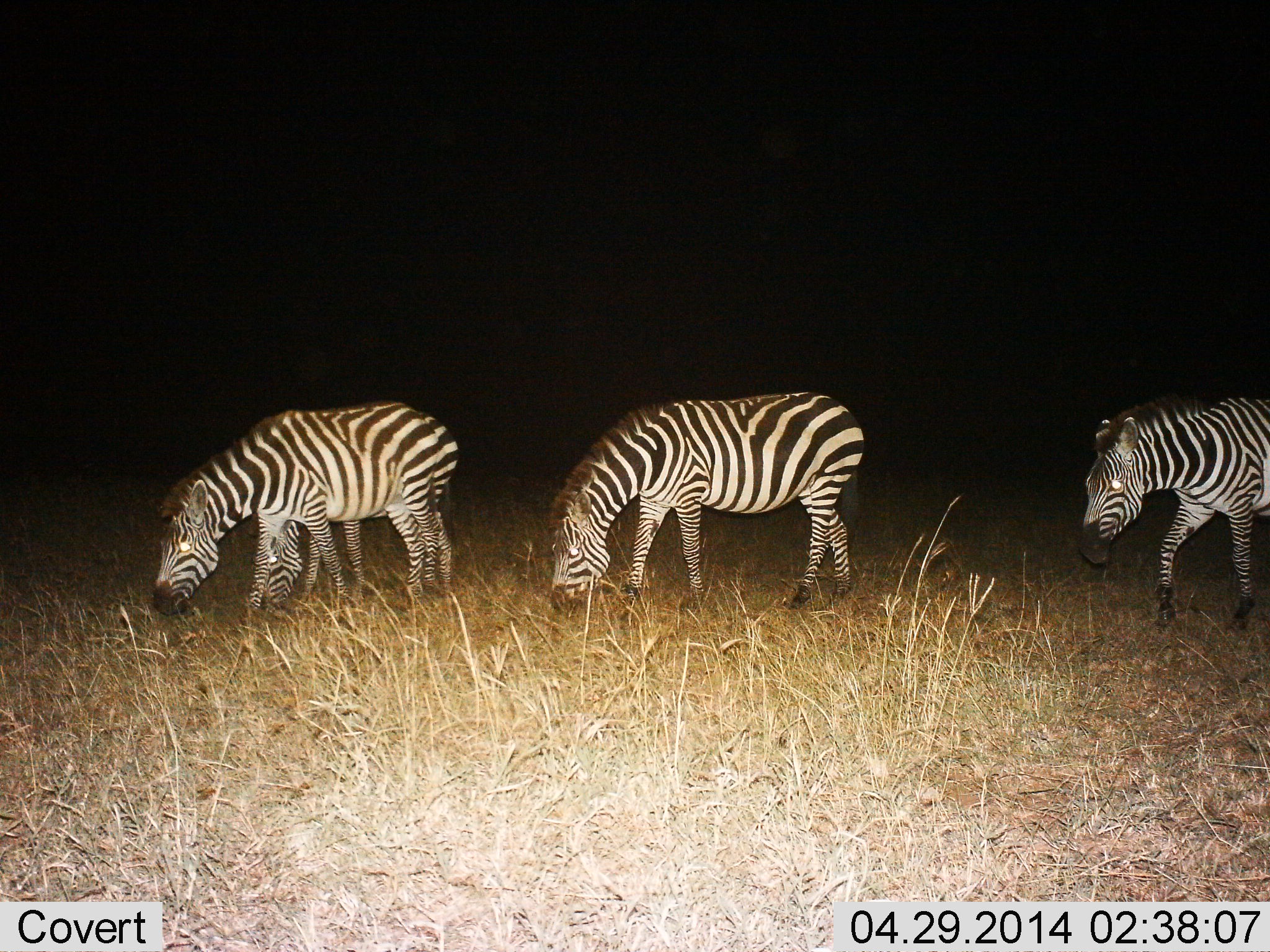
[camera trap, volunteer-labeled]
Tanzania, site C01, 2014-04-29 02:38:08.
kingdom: Animalia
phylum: Chordata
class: Mammalia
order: Perissodactyla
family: Equidae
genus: Equus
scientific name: Equus quagga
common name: plains zebra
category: zebra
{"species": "zebra (plains zebra) (Equus quagga)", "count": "4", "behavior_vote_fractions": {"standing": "21%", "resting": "0%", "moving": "36%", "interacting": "0%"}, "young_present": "9%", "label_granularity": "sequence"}